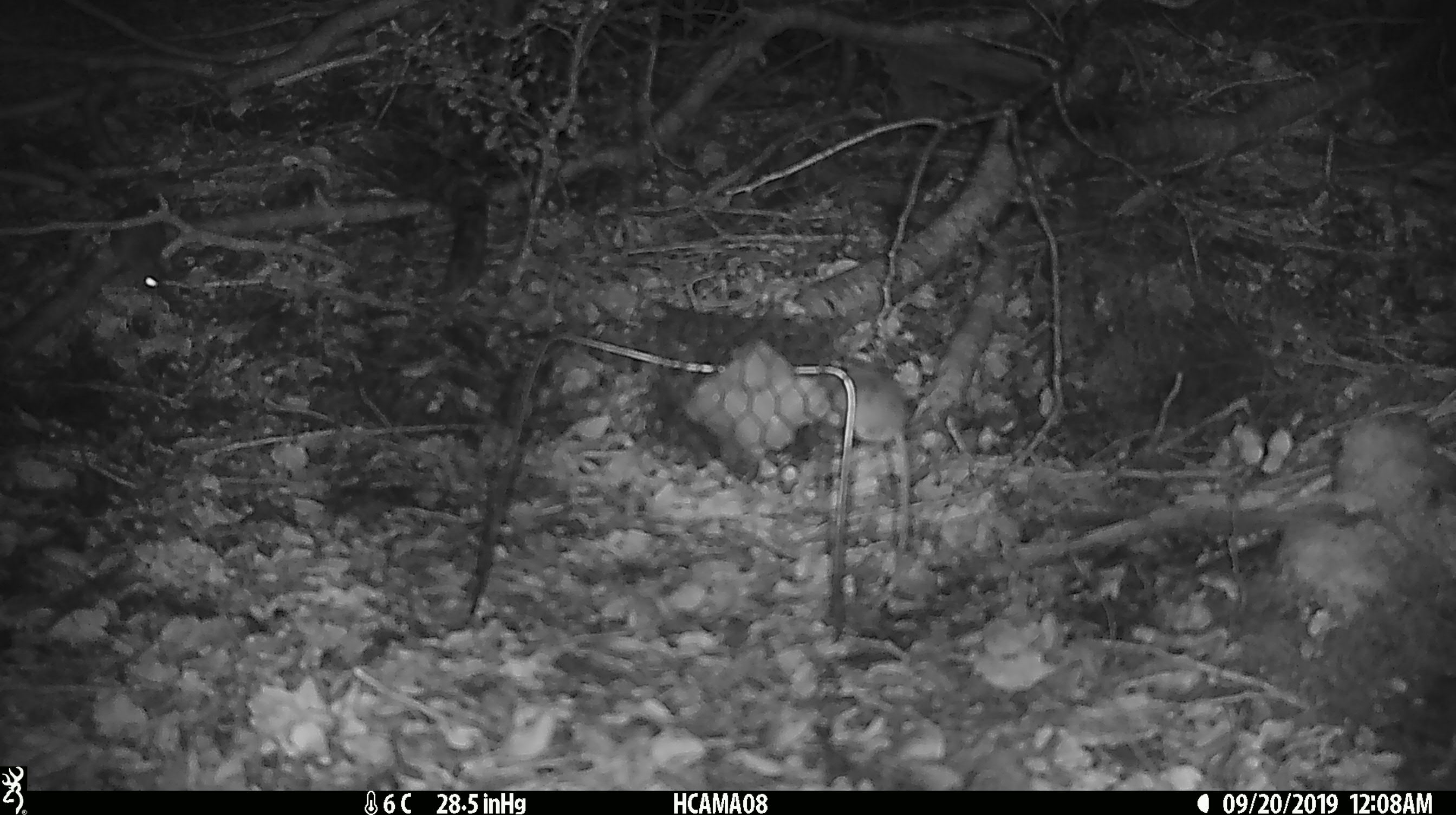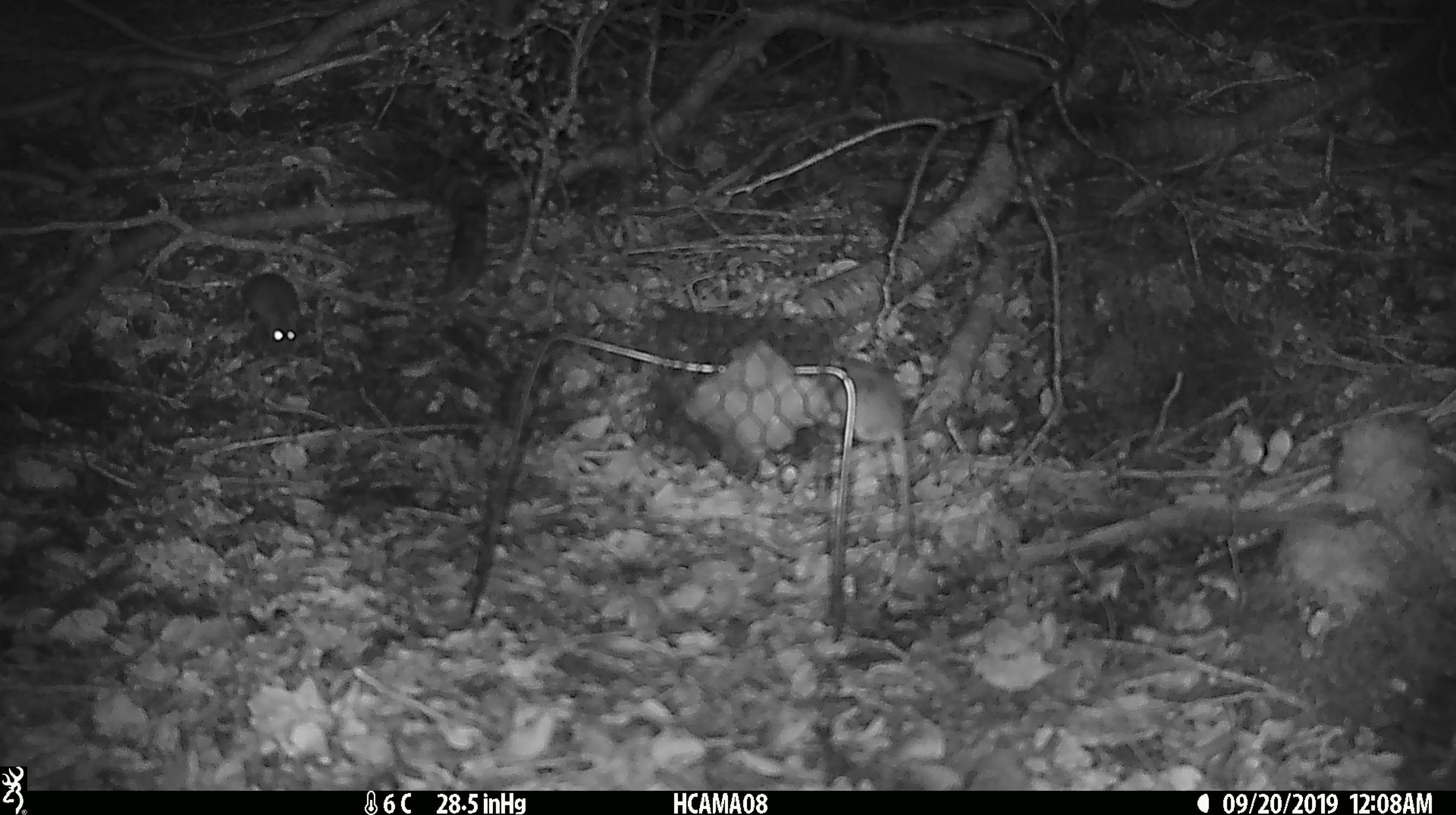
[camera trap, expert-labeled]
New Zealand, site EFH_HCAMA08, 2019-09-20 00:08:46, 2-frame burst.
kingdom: Animalia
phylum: Chordata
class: Mammalia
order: Rodentia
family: Muridae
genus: Mus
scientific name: Mus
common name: mouse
Mouse (Mus).